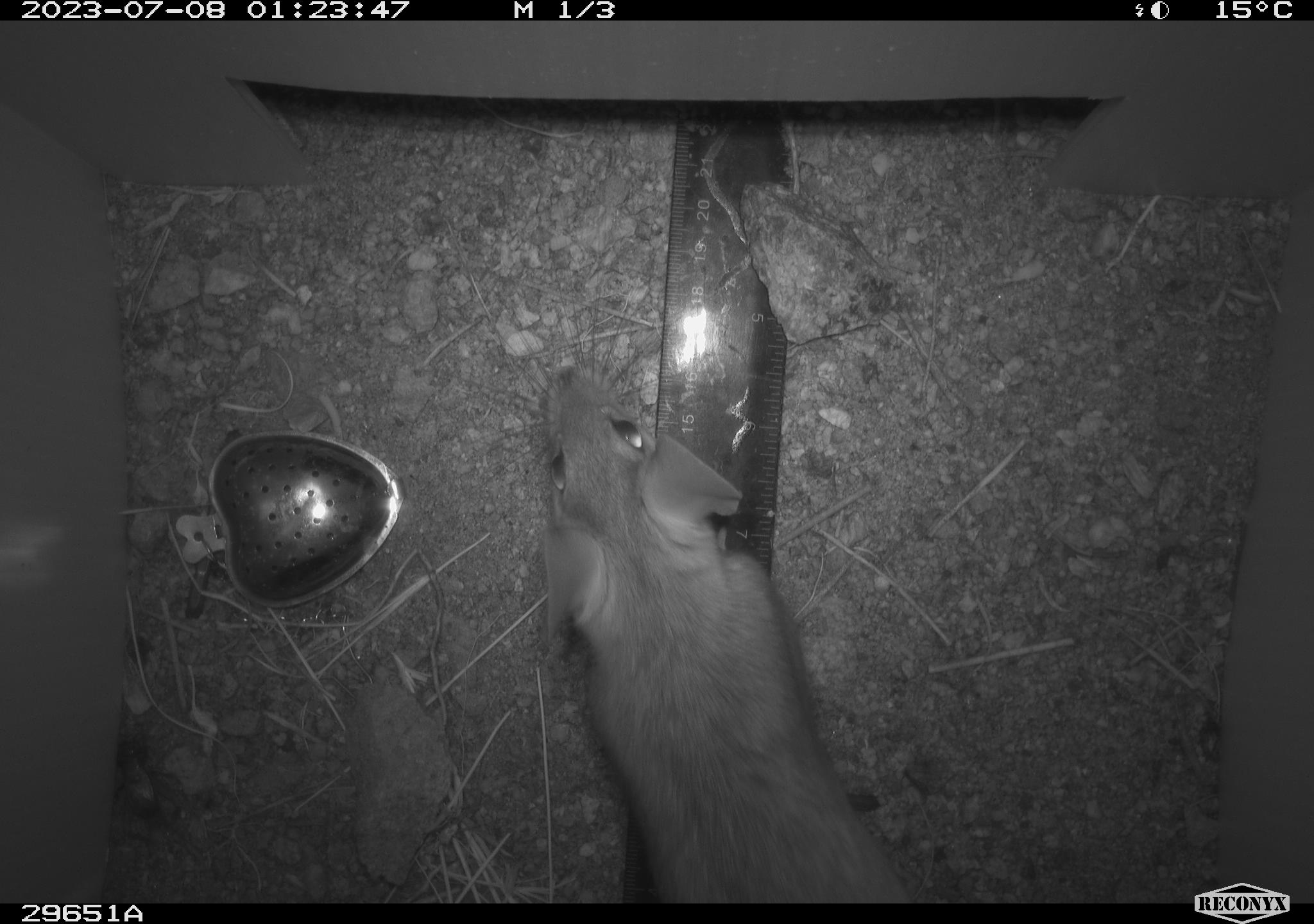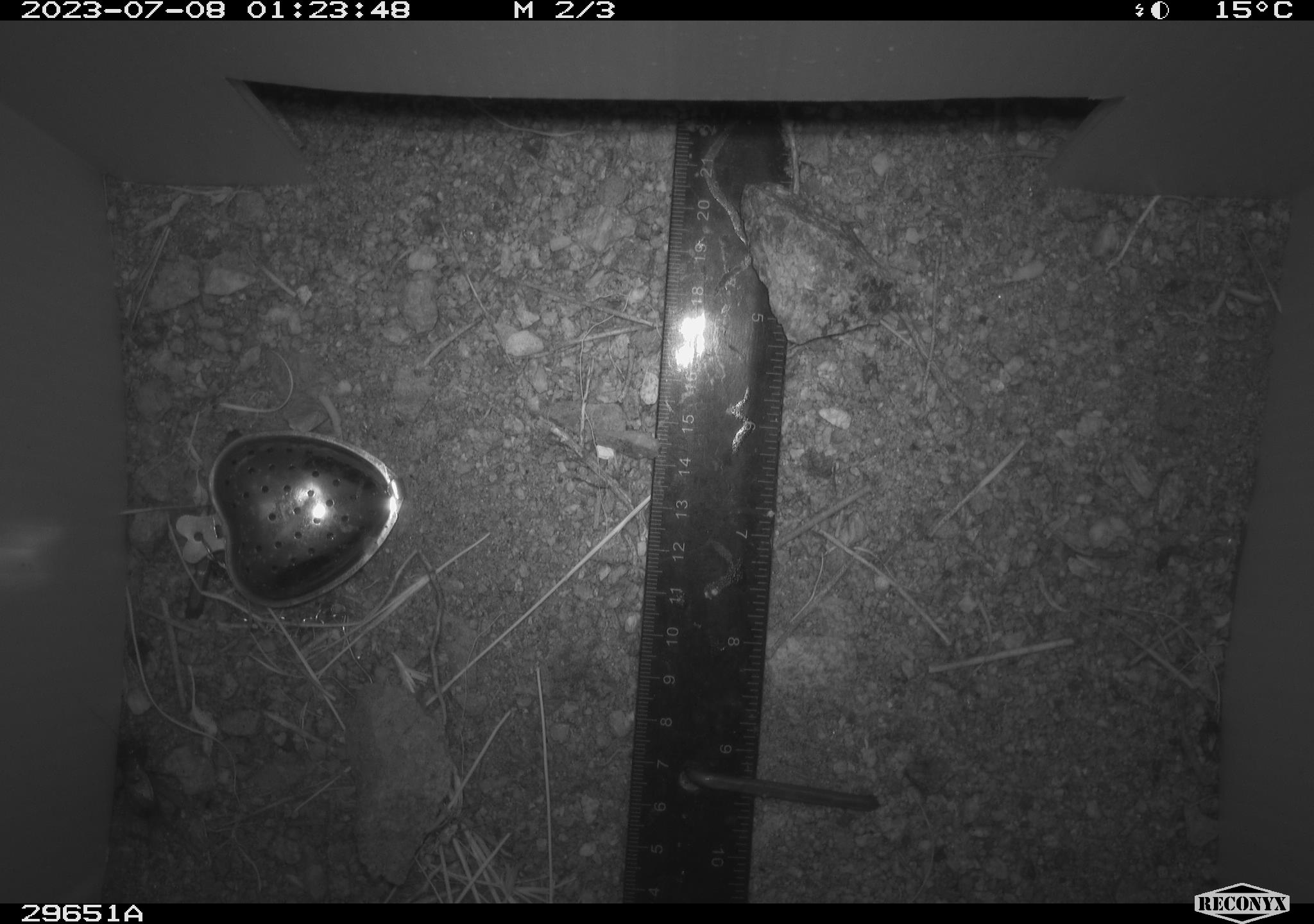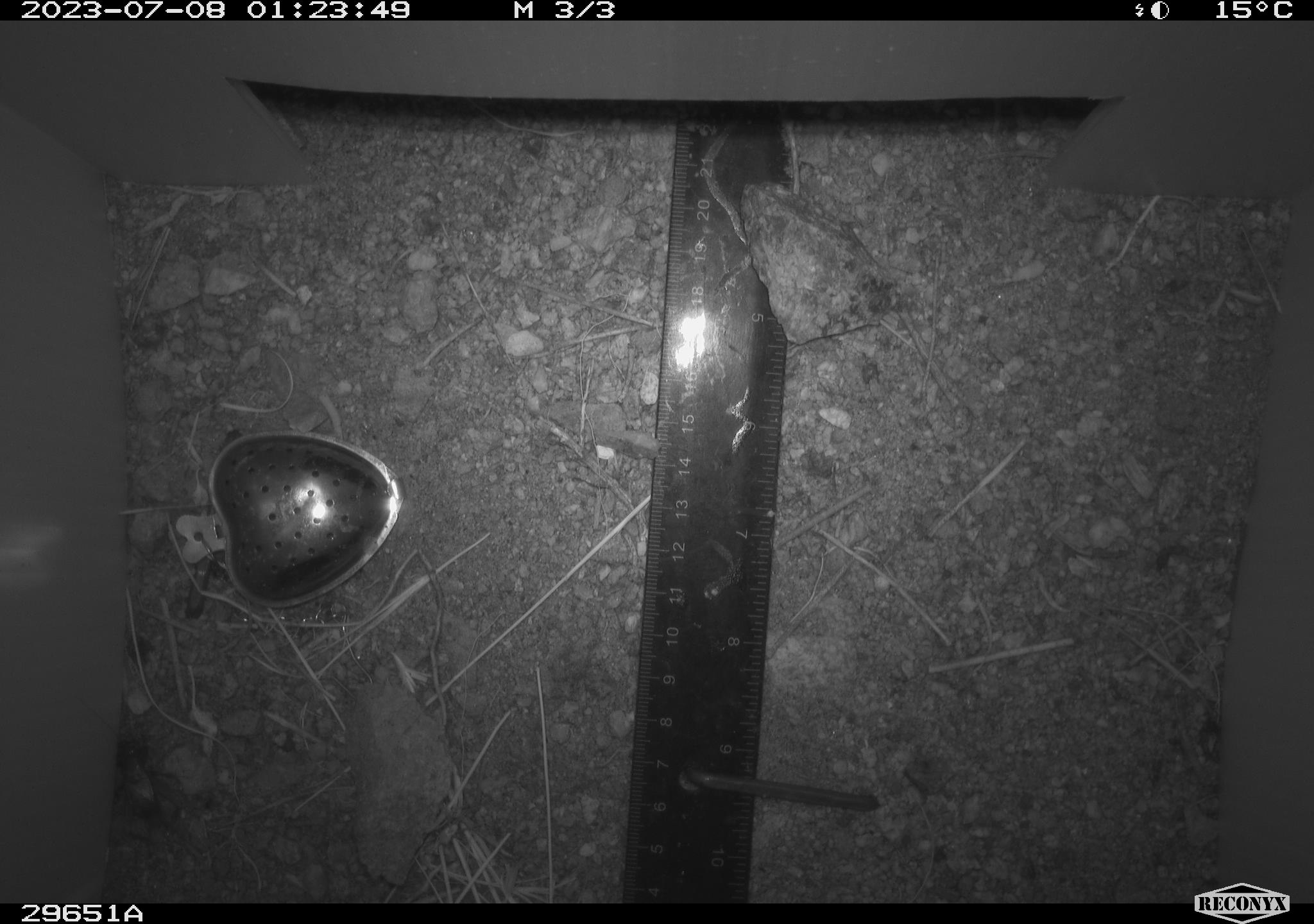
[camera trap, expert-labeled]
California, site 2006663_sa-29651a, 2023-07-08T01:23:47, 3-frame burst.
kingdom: Animalia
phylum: Chordata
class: Mammalia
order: Rodentia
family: Cricetidae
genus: Neotoma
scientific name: Neotoma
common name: pack rat or woodrat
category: neotoma species